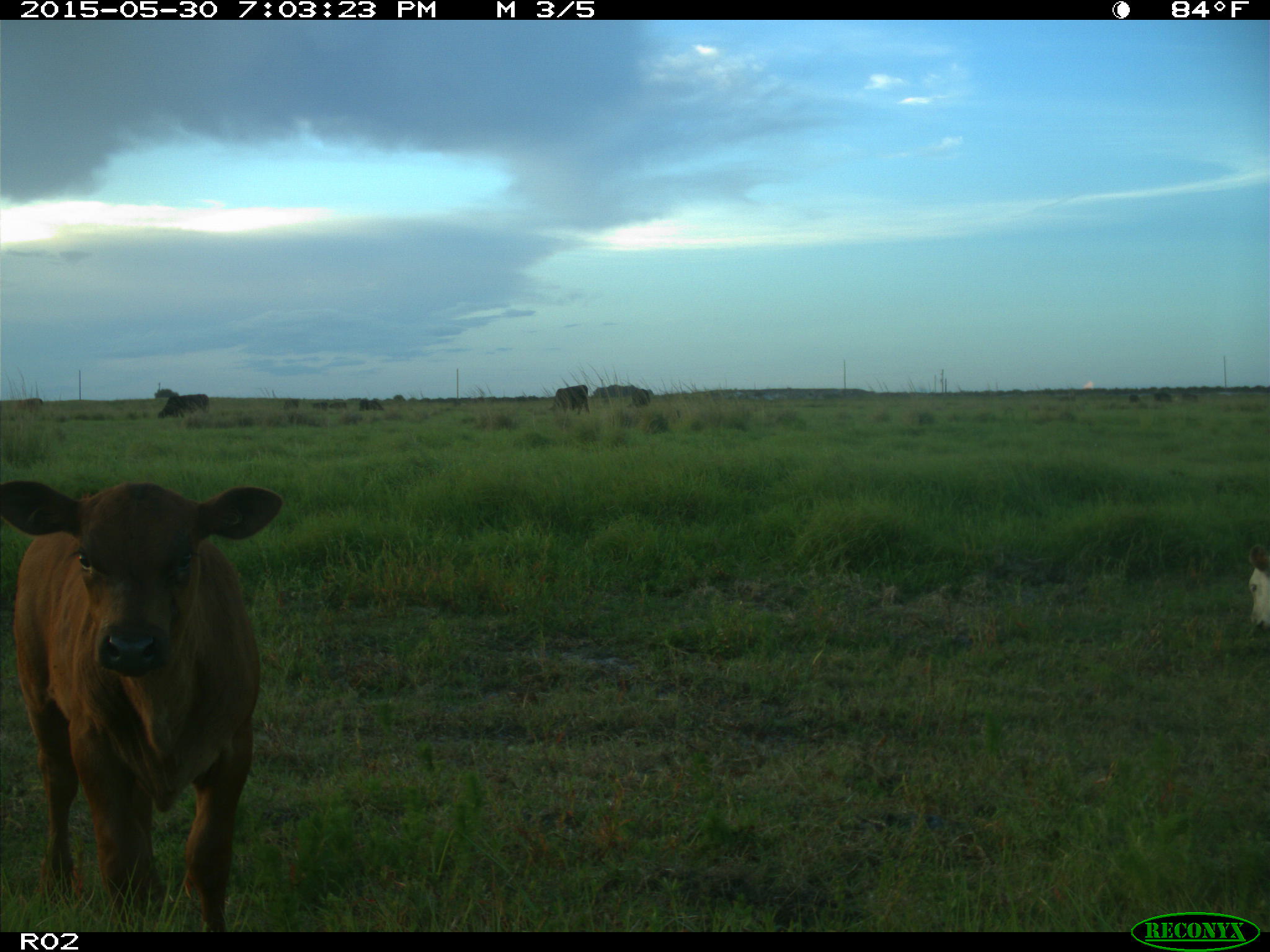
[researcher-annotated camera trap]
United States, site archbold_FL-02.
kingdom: Animalia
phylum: Chordata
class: Mammalia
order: Artiodactyla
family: Bovidae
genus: Bos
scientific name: Bos taurus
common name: domestic cow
Bos taurus (domestic cow).